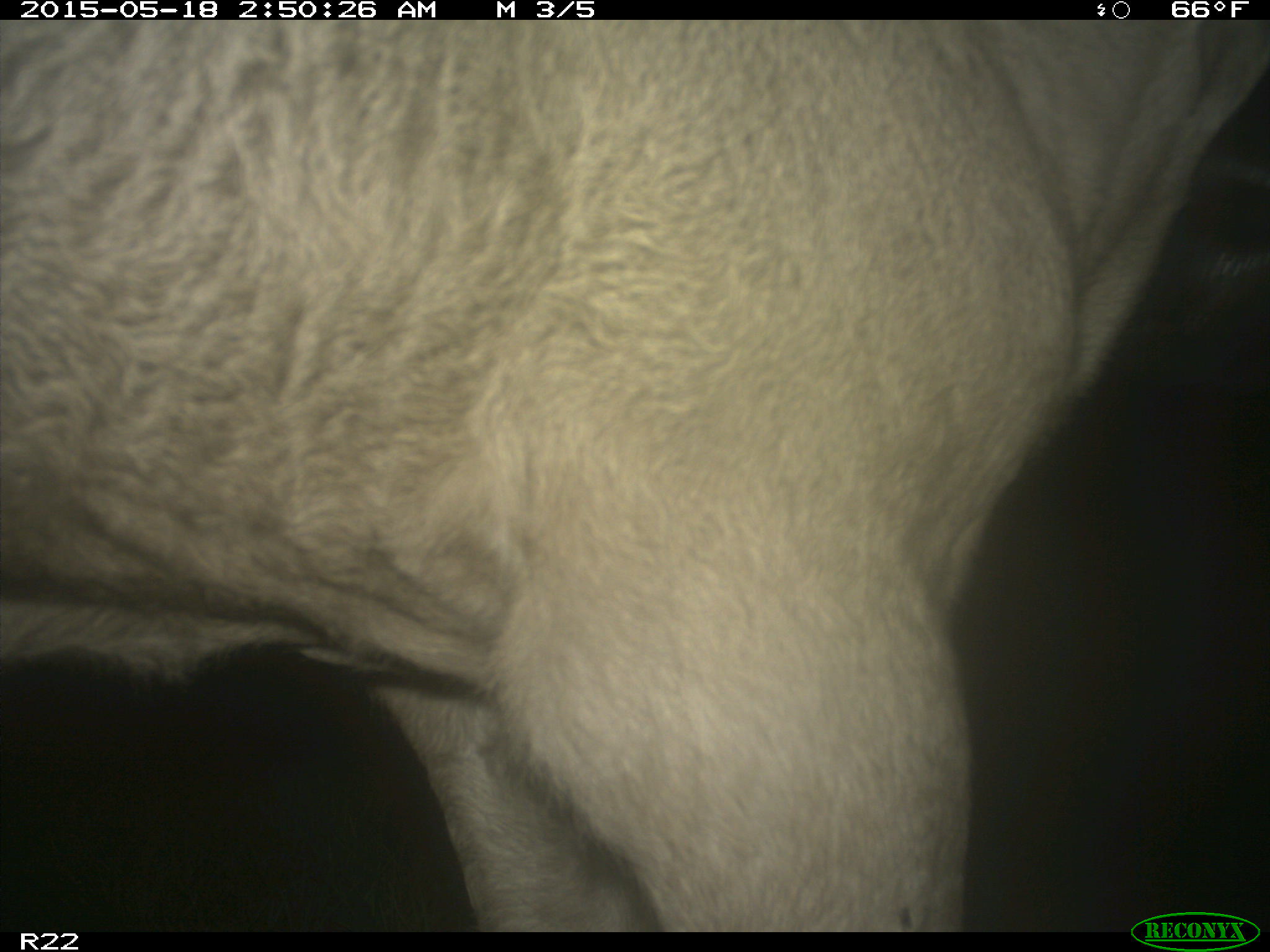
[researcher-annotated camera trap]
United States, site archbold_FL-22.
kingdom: Animalia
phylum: Chordata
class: Mammalia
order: Artiodactyla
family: Bovidae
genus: Bos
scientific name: Bos taurus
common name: domestic cow